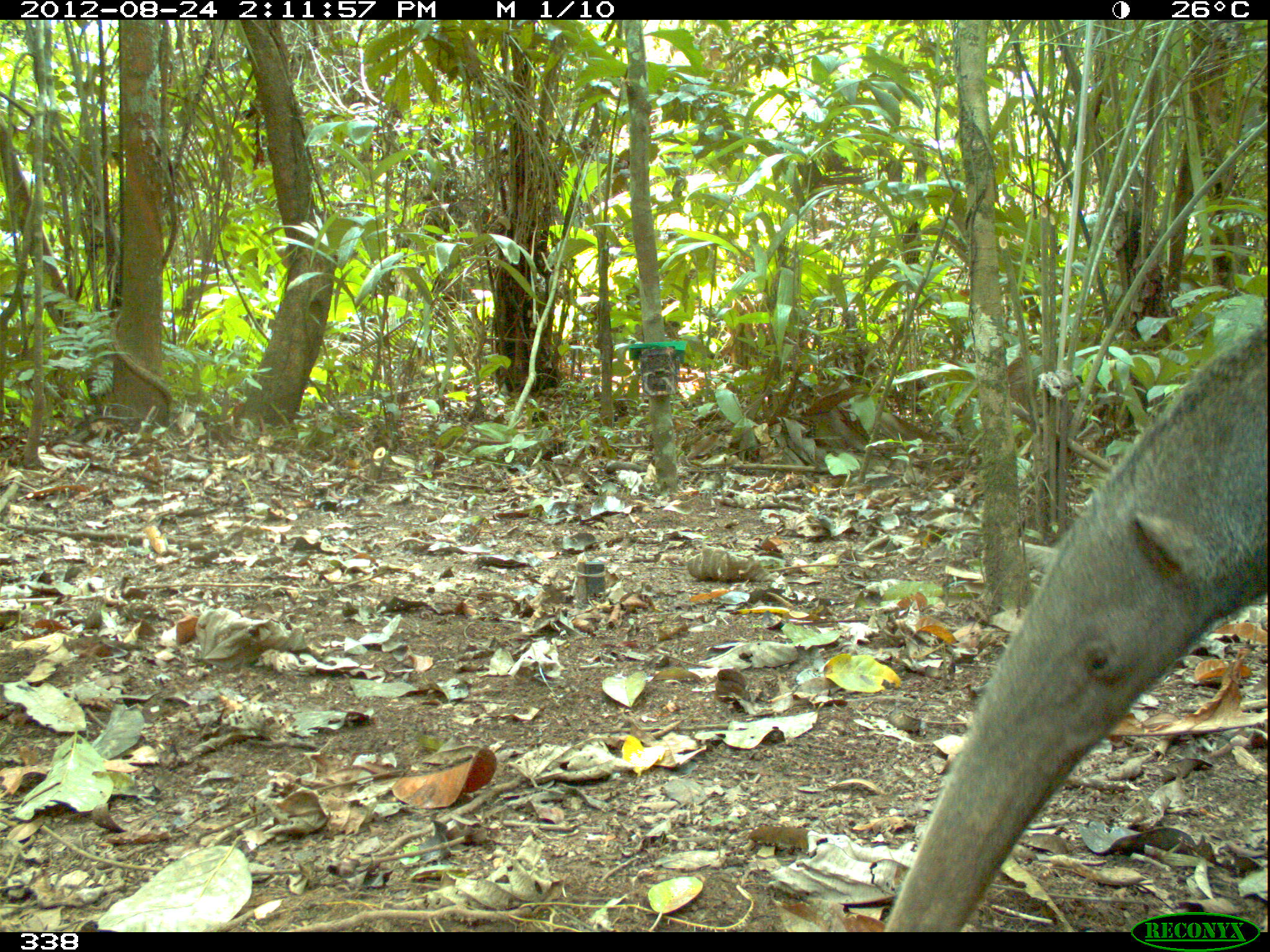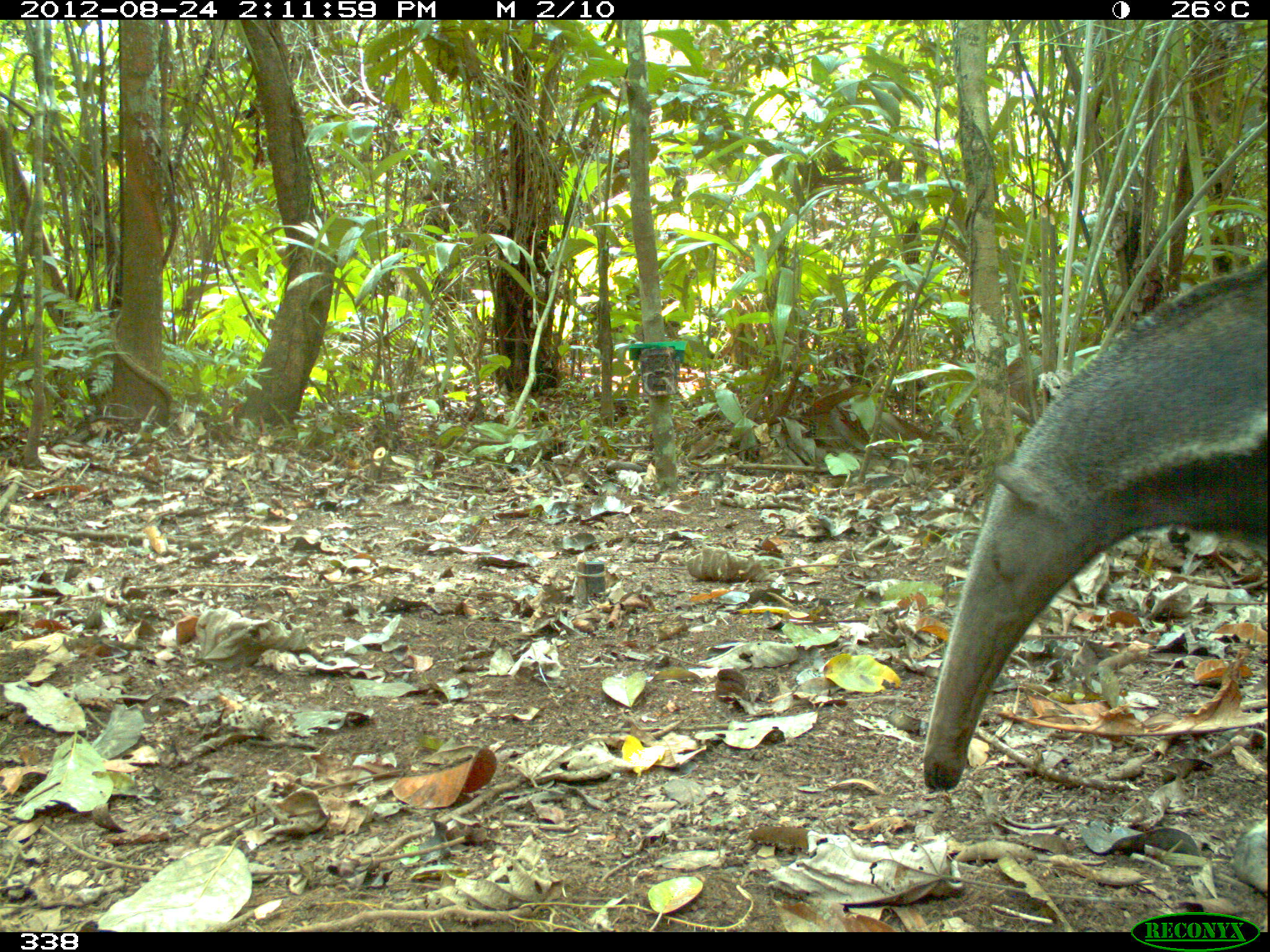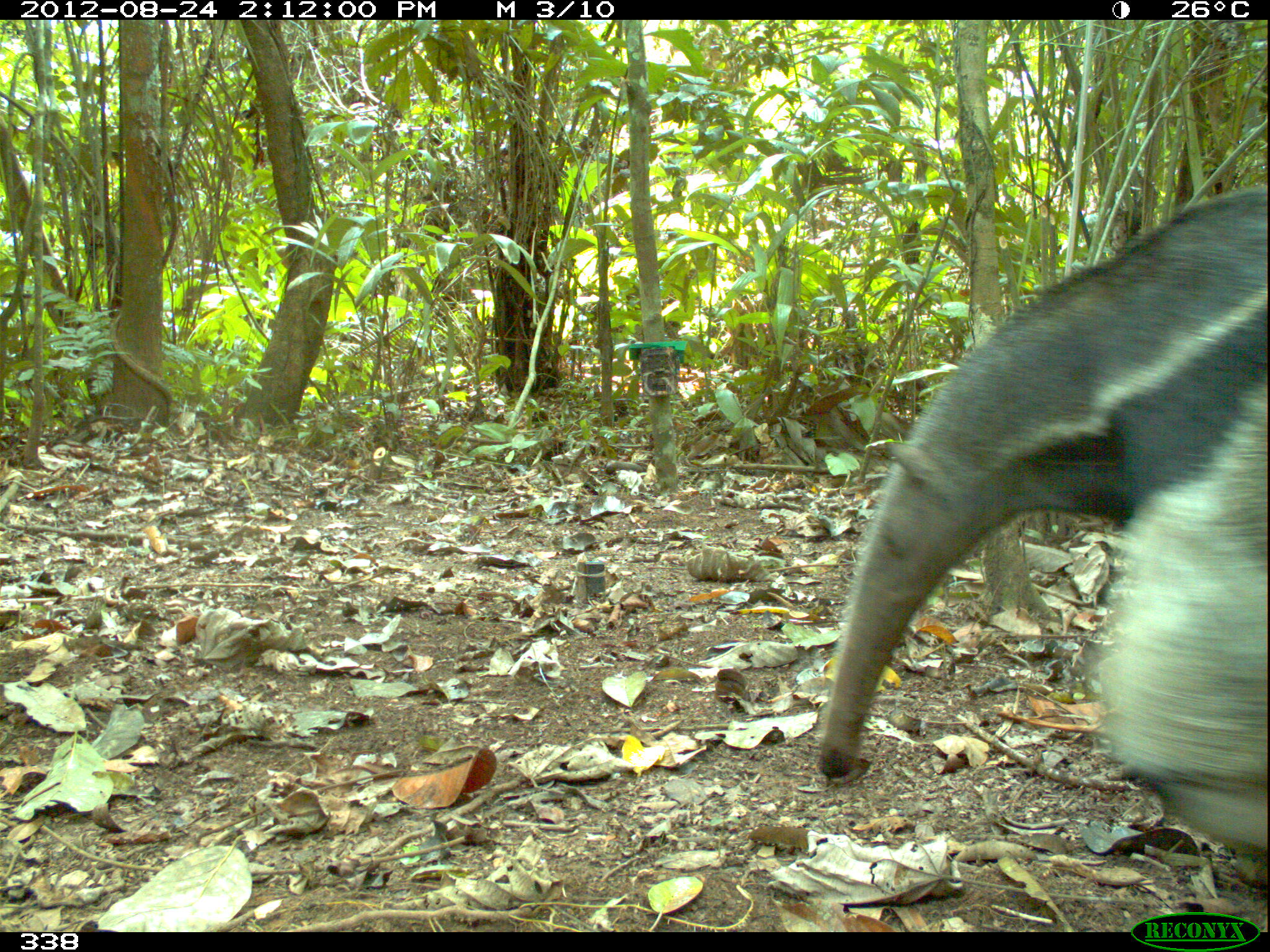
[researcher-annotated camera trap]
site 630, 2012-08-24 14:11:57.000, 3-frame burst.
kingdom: Animalia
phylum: Chordata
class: Mammalia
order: Pilosa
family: Myrmecophagidae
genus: Myrmecophaga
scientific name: Myrmecophaga tridactyla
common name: giant anteater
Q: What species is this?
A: Myrmecophaga tridactyla (giant anteater).